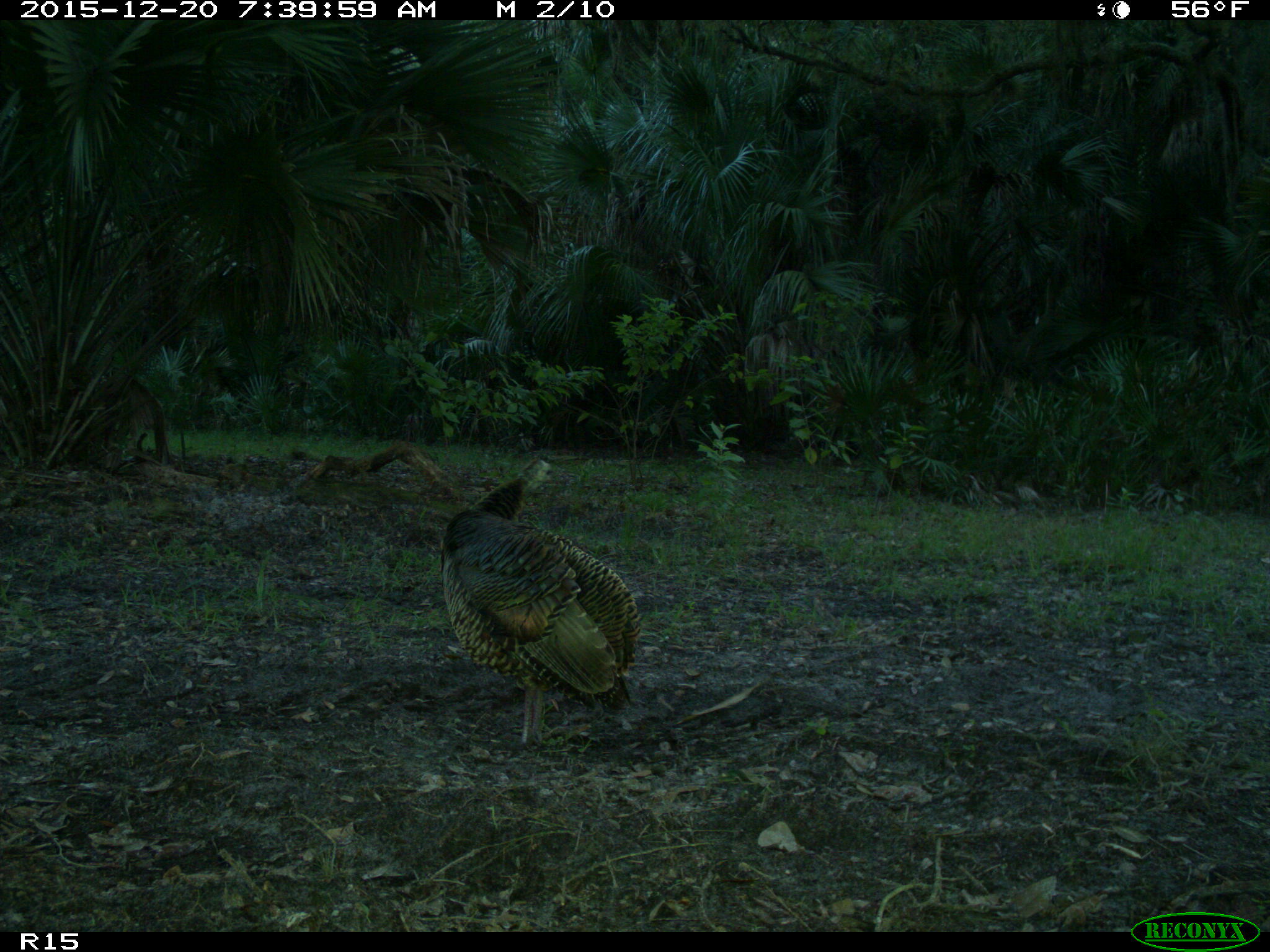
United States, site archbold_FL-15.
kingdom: Animalia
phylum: Chordata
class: Aves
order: Galliformes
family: Phasianidae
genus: Meleagris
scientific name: Meleagris gallopavo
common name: wild turkey